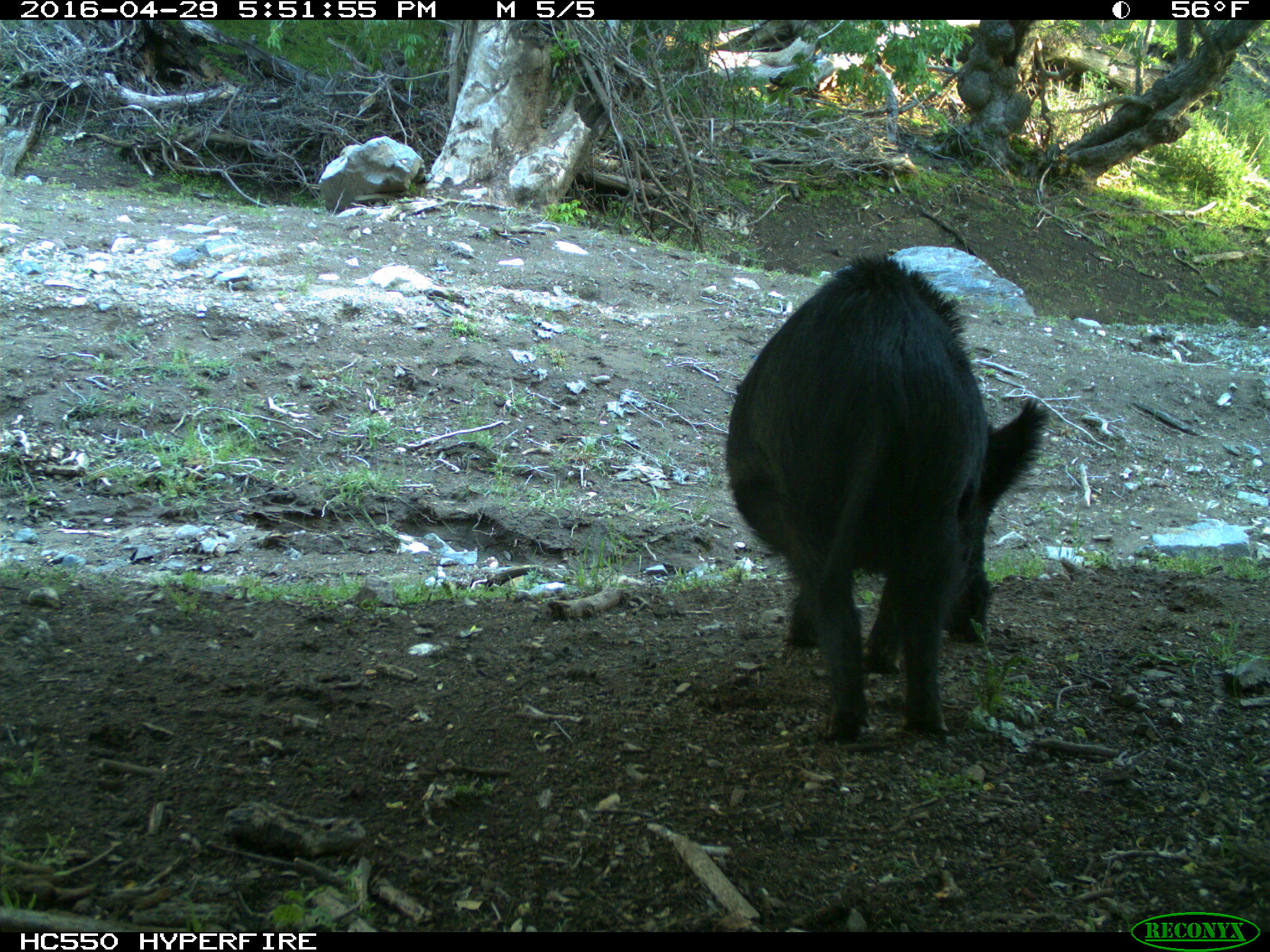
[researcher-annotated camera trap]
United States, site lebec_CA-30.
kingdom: Animalia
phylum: Chordata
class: Mammalia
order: Artiodactyla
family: Suidae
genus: Sus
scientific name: Sus scrofa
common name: wild boar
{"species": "Sus scrofa (wild boar)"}